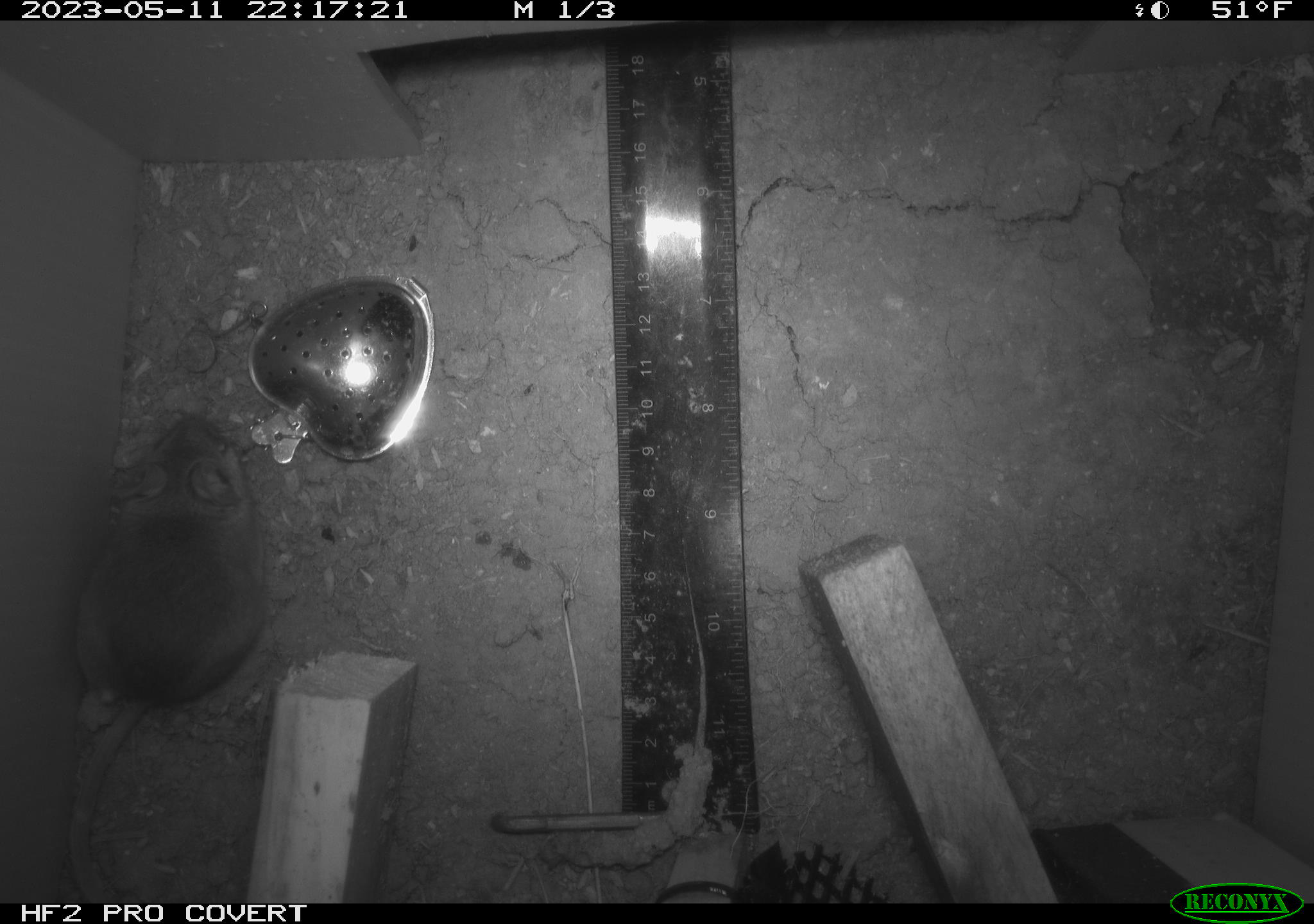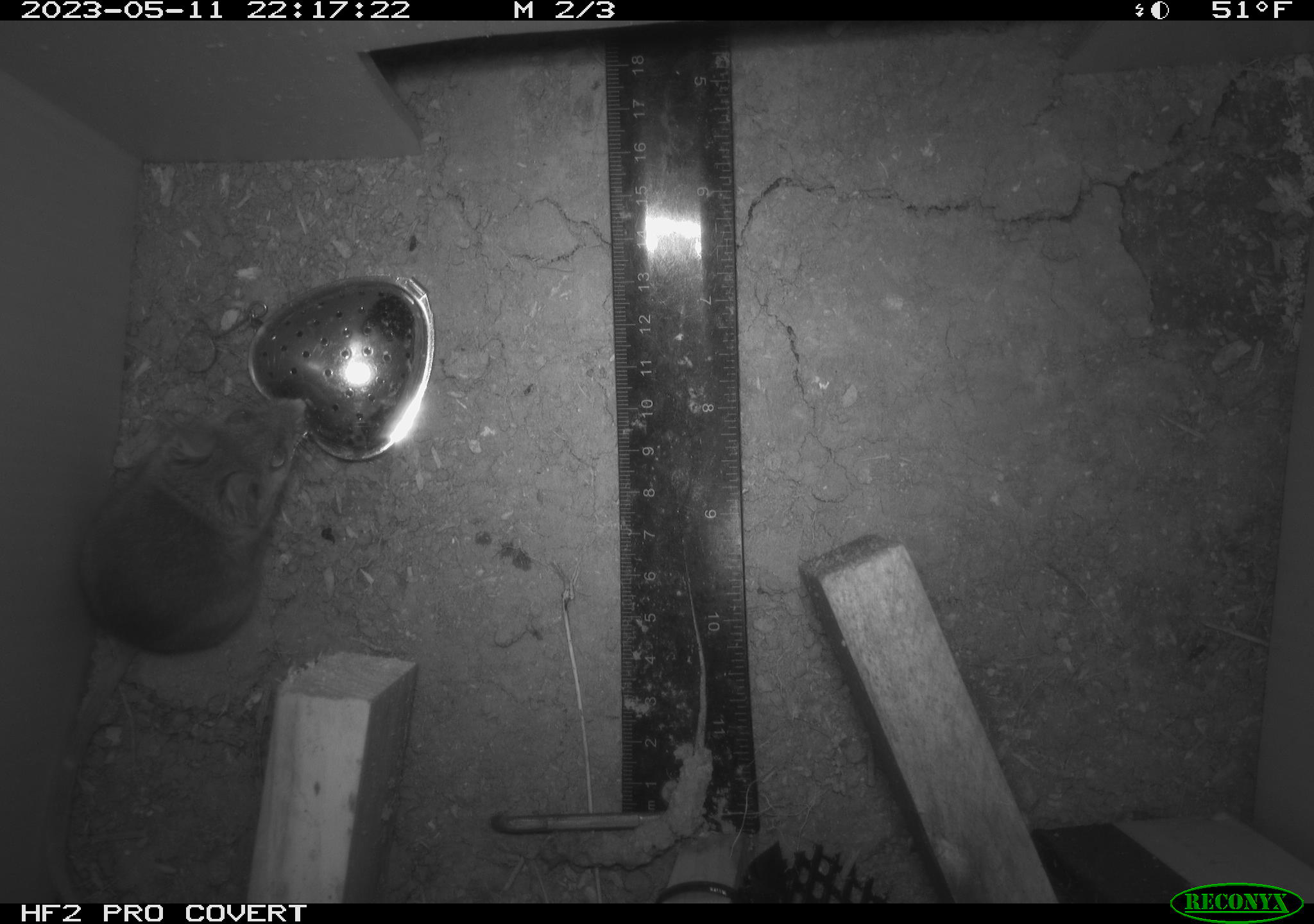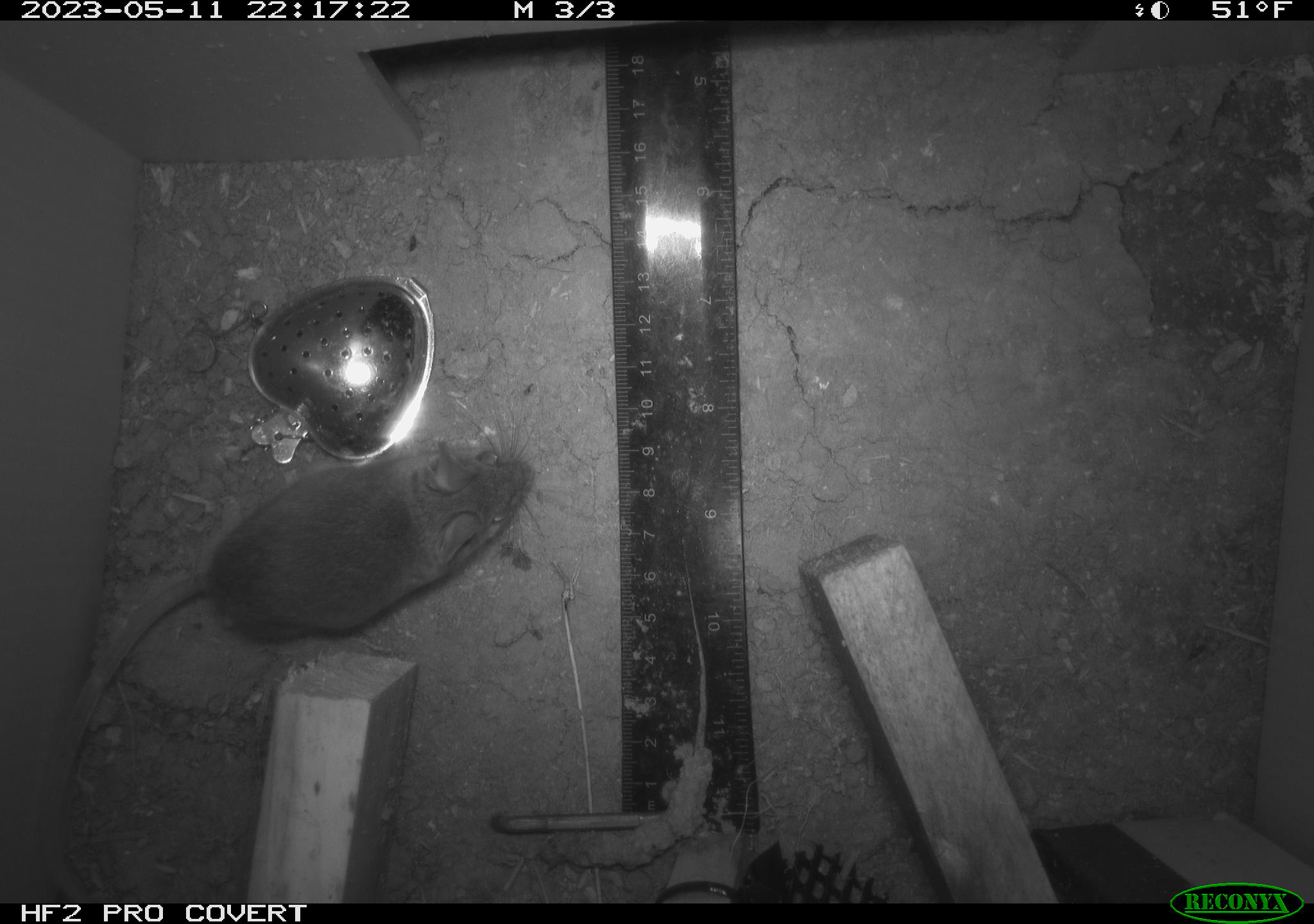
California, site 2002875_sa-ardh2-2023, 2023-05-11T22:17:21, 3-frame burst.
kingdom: Animalia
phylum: Chordata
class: Mammalia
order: Rodentia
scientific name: Rodentia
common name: mouse species